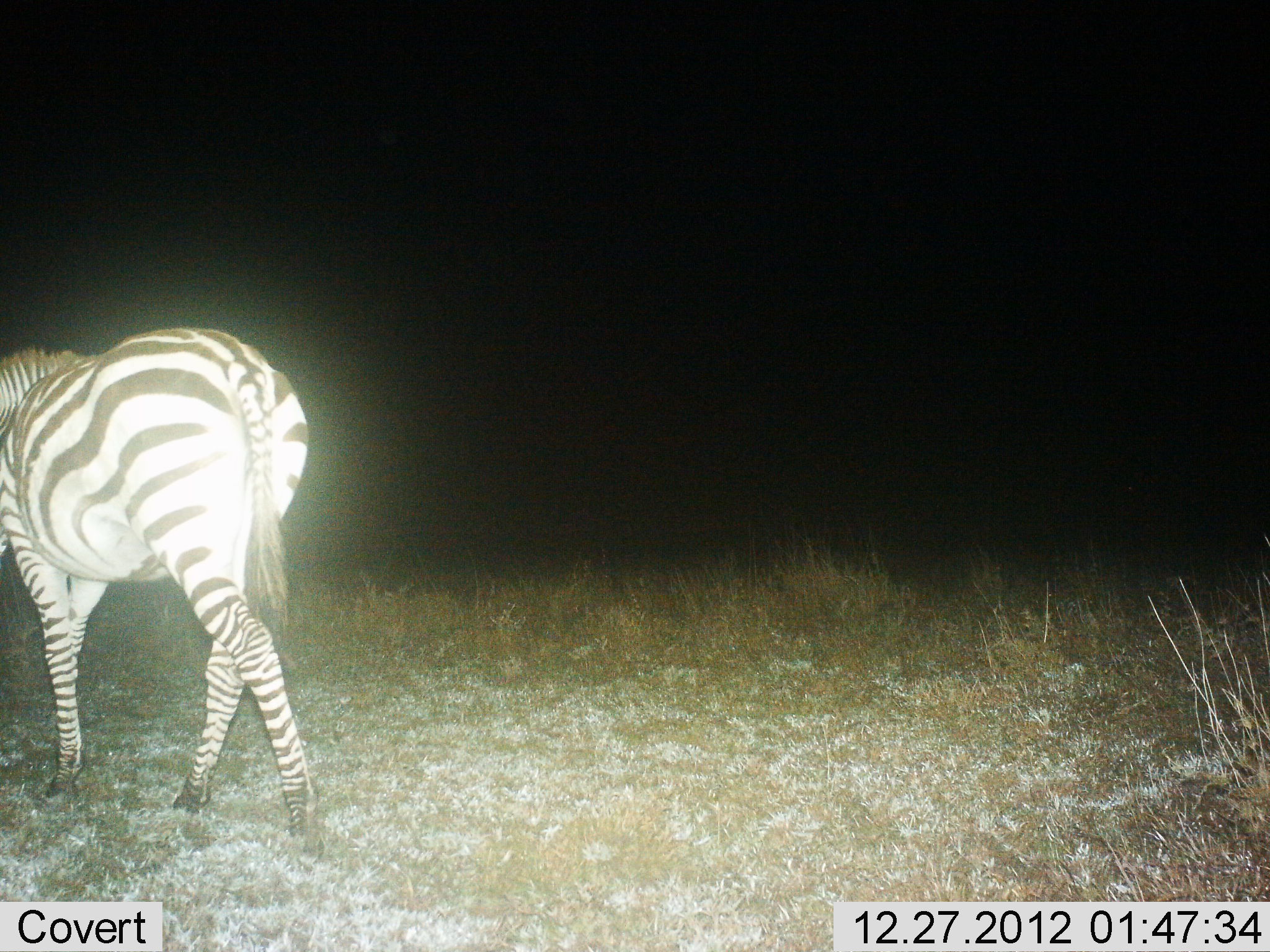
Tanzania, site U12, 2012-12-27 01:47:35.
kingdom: Animalia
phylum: Chordata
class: Mammalia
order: Perissodactyla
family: Equidae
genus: Equus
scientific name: Equus quagga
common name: plains zebra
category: zebra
Zebra (plains zebra) (Equus quagga), count 1. Behavior (volunteer vote fractions): standing 20%, resting 0%, moving 80%, interacting 0%. Young present (vote fraction): 0%. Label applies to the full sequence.